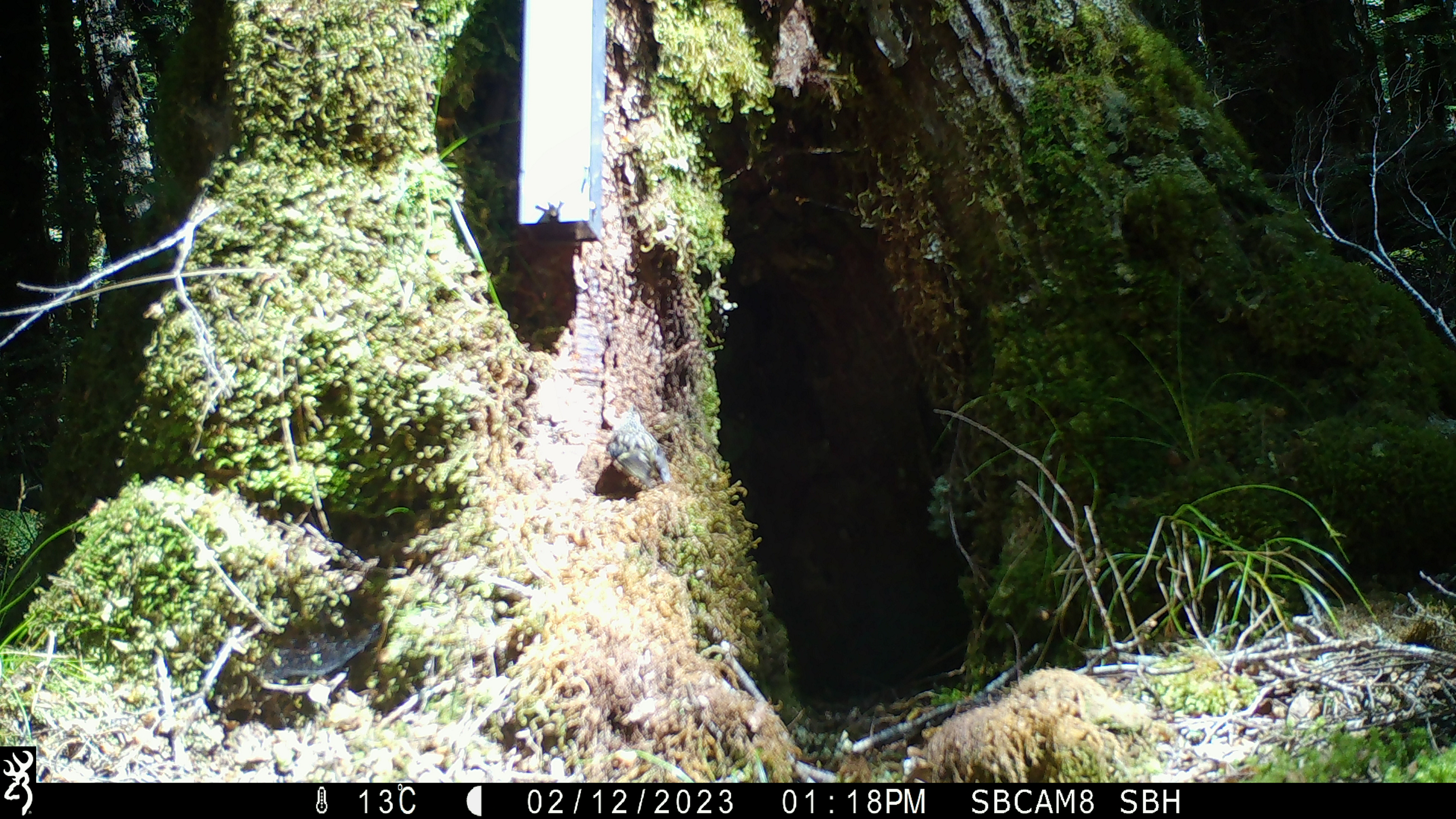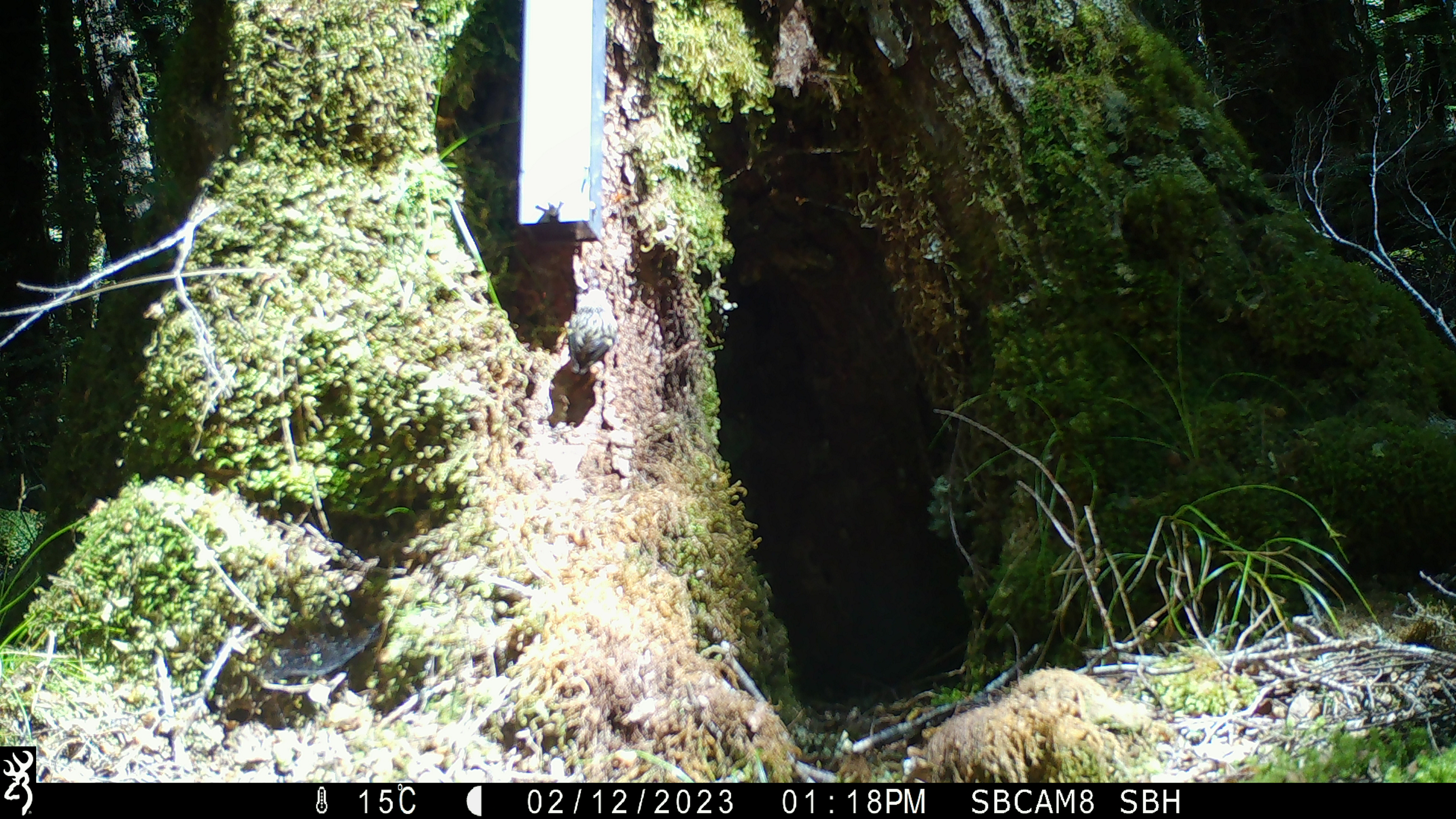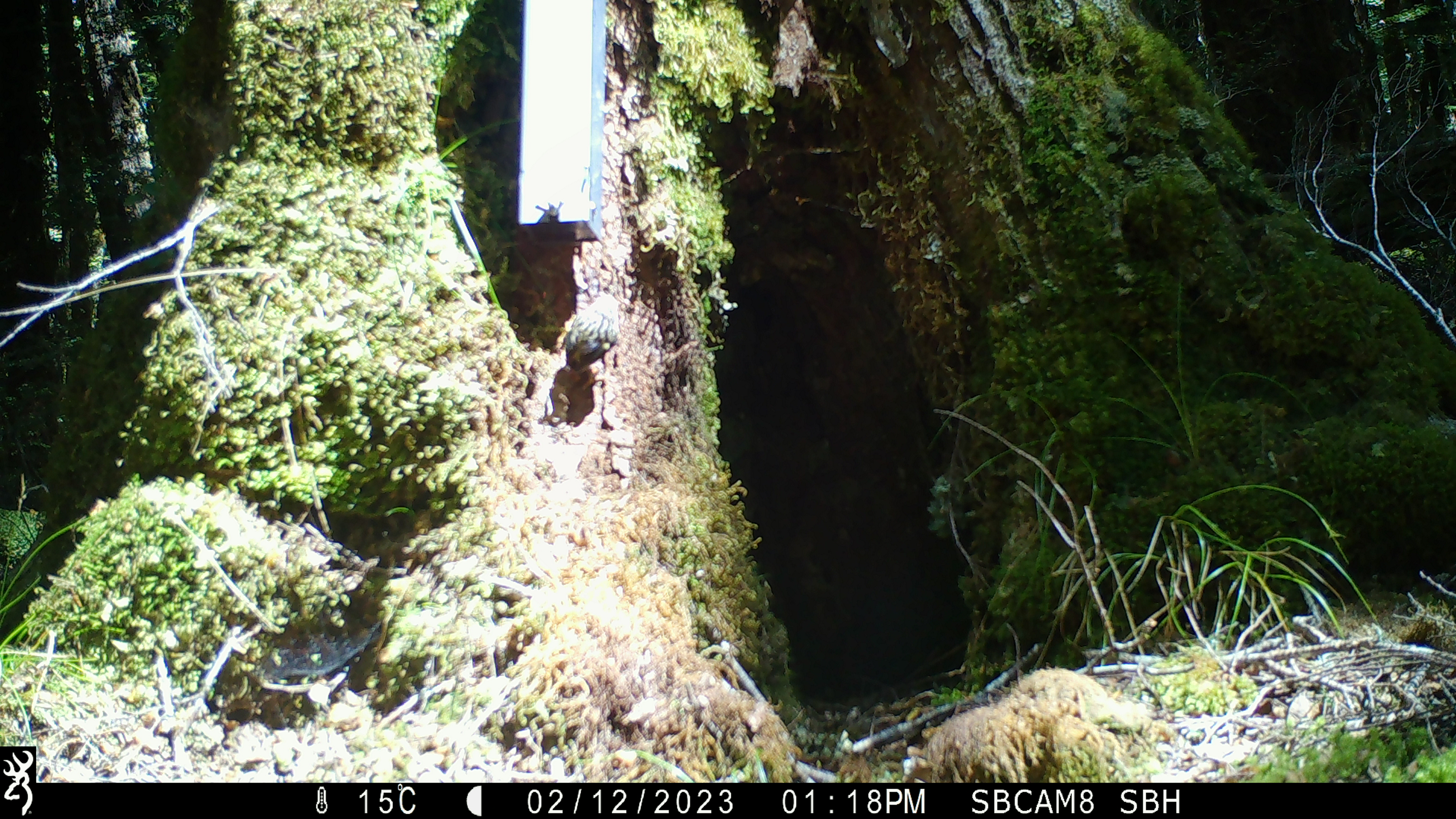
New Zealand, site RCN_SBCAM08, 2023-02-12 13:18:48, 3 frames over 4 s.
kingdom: Animalia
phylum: Chordata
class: Aves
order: Passeriformes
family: Acanthisittidae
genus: Acanthisitta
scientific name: Acanthisitta chloris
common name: rifleman